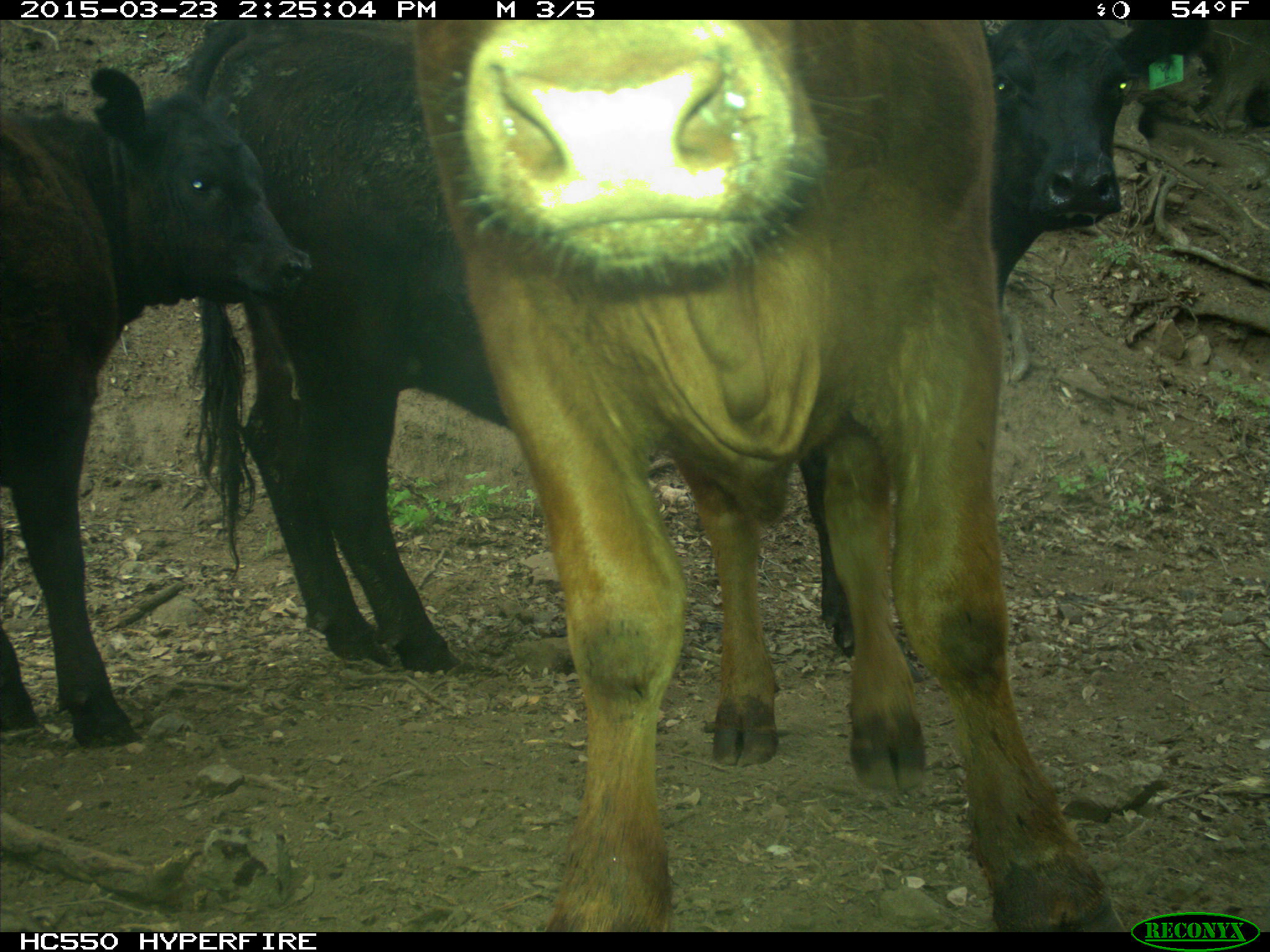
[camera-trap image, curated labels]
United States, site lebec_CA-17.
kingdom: Animalia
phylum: Chordata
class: Mammalia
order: Artiodactyla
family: Bovidae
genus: Bos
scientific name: Bos taurus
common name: domestic cow